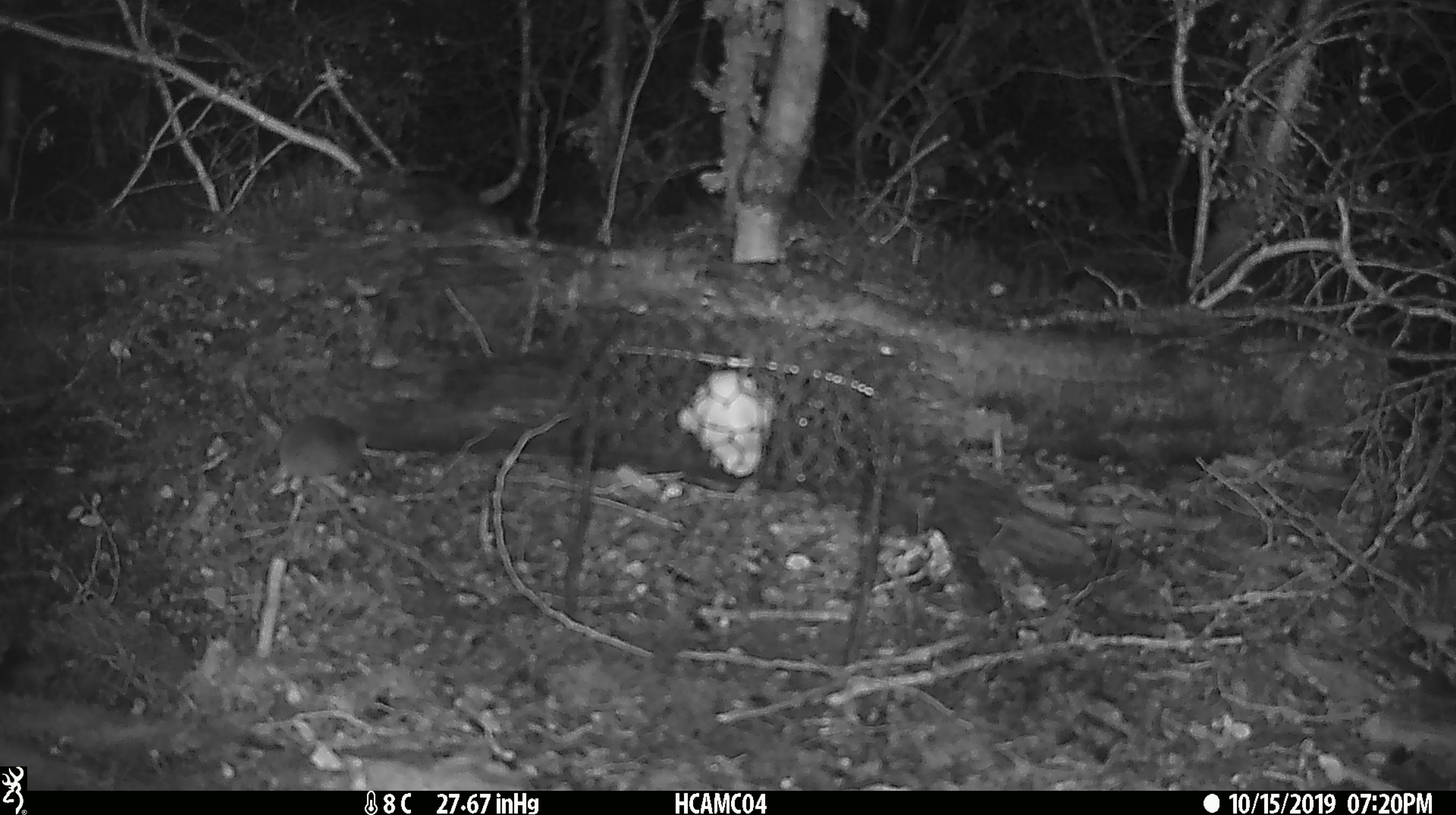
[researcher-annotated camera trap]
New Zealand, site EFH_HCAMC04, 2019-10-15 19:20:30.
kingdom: Animalia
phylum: Chordata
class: Mammalia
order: Rodentia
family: Muridae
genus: Mus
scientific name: Mus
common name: mouse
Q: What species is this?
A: Mouse (Mus).